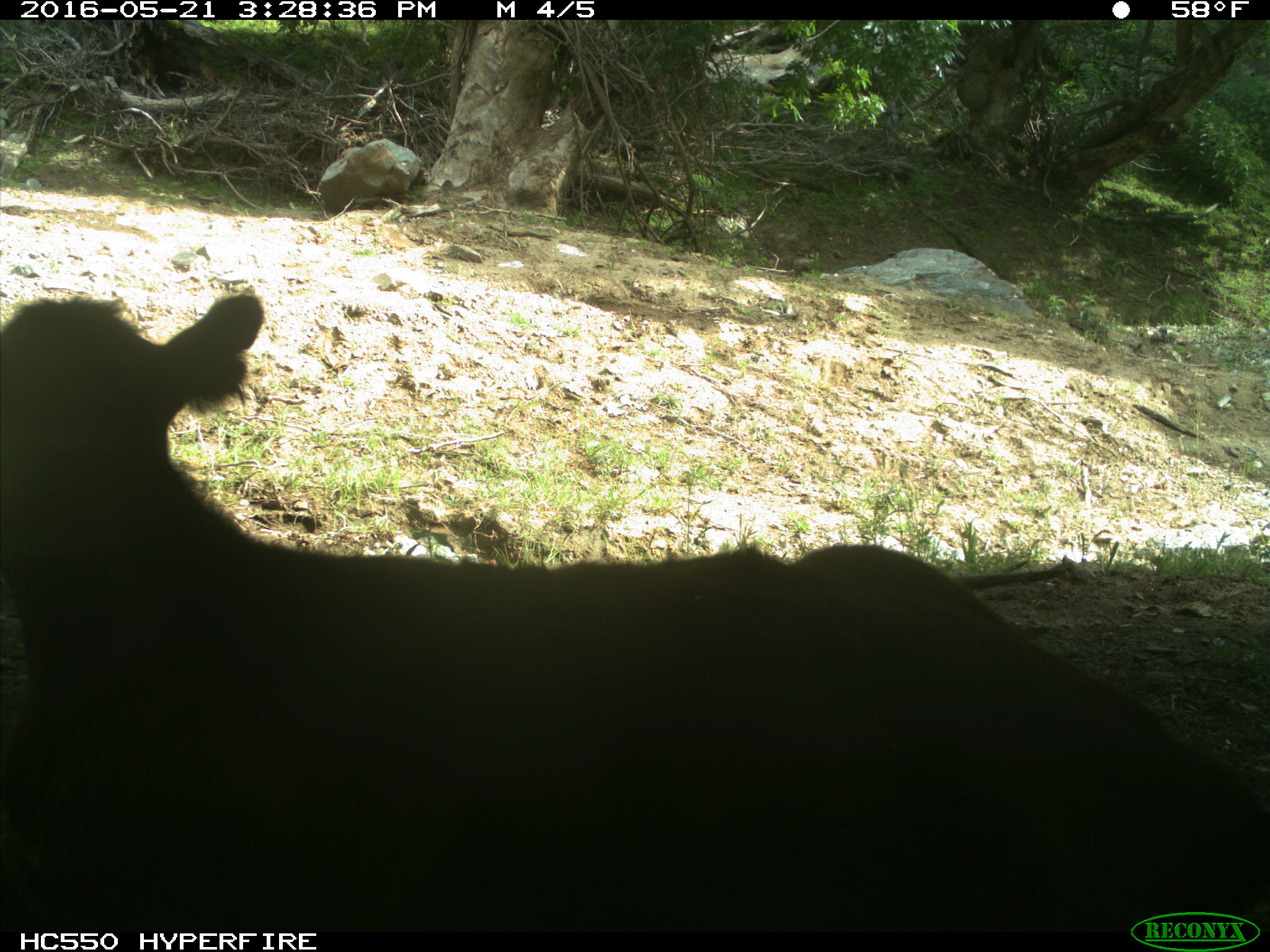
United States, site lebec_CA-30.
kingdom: Animalia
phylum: Chordata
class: Mammalia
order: Artiodactyla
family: Bovidae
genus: Bos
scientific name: Bos taurus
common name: domestic cow